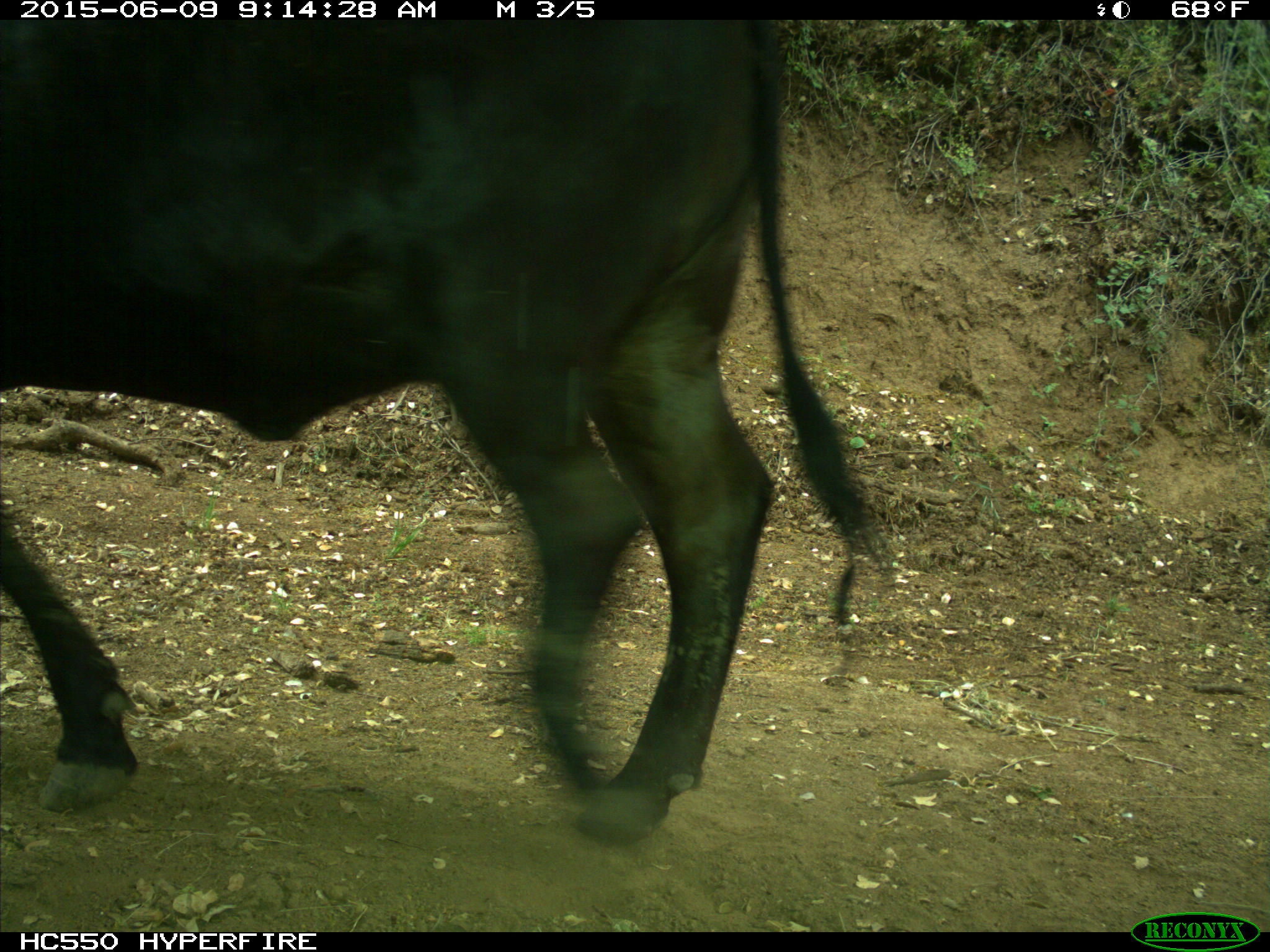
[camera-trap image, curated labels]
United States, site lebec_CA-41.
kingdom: Animalia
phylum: Chordata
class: Mammalia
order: Artiodactyla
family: Bovidae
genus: Bos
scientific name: Bos taurus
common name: domestic cow